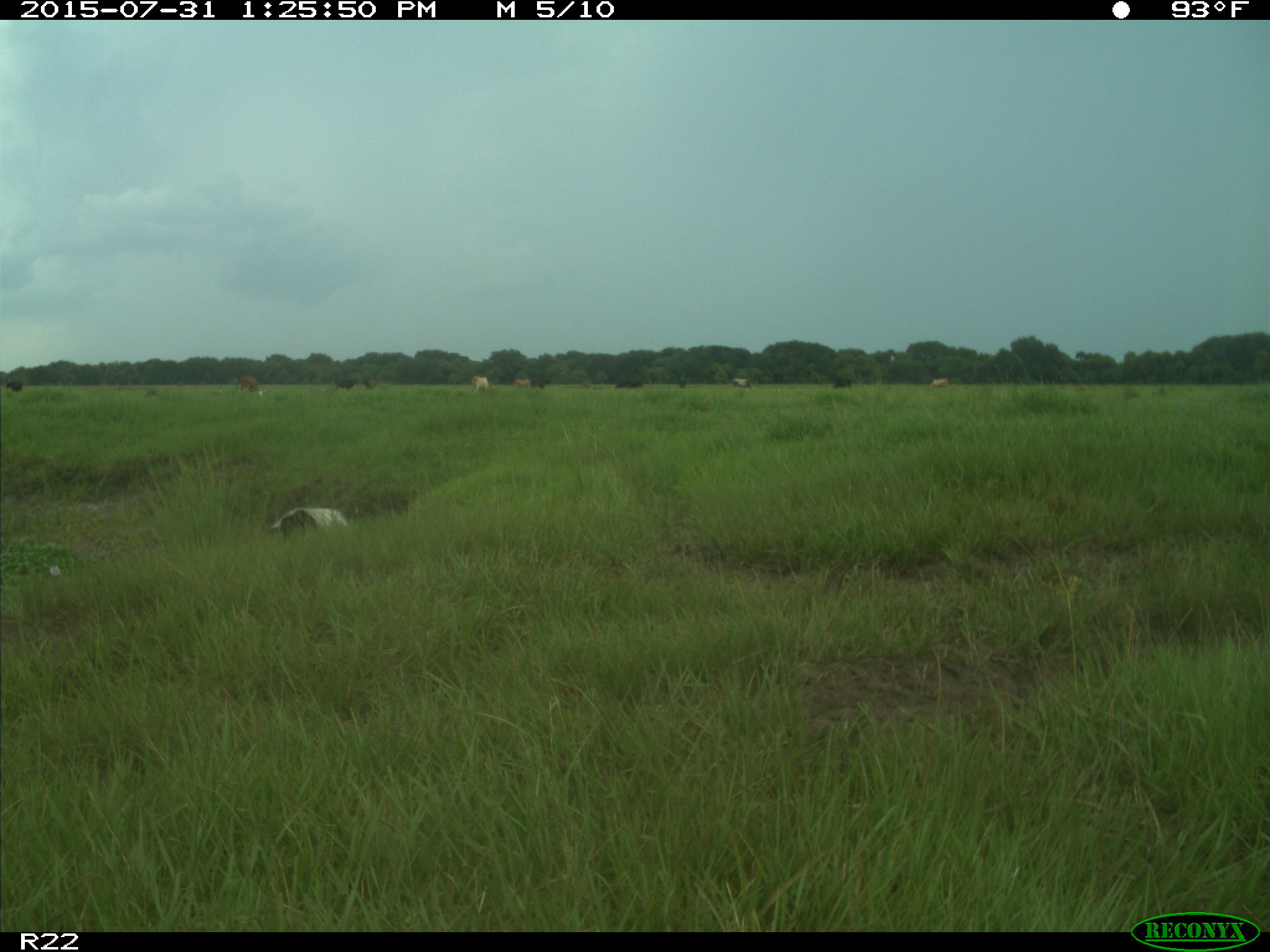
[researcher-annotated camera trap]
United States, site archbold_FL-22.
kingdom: Animalia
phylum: Chordata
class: Mammalia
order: Artiodactyla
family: Bovidae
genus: Bos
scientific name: Bos taurus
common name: domestic cow